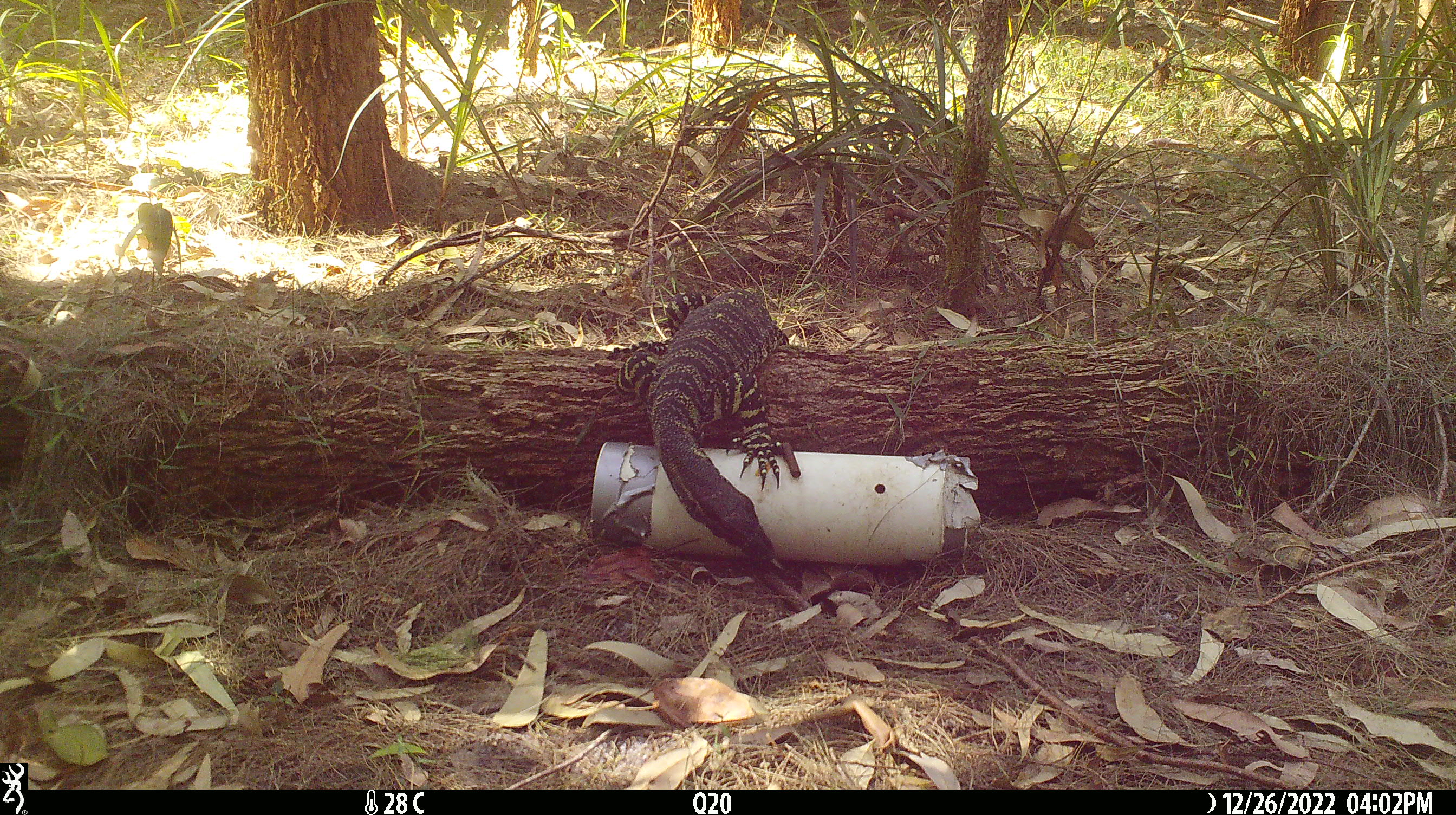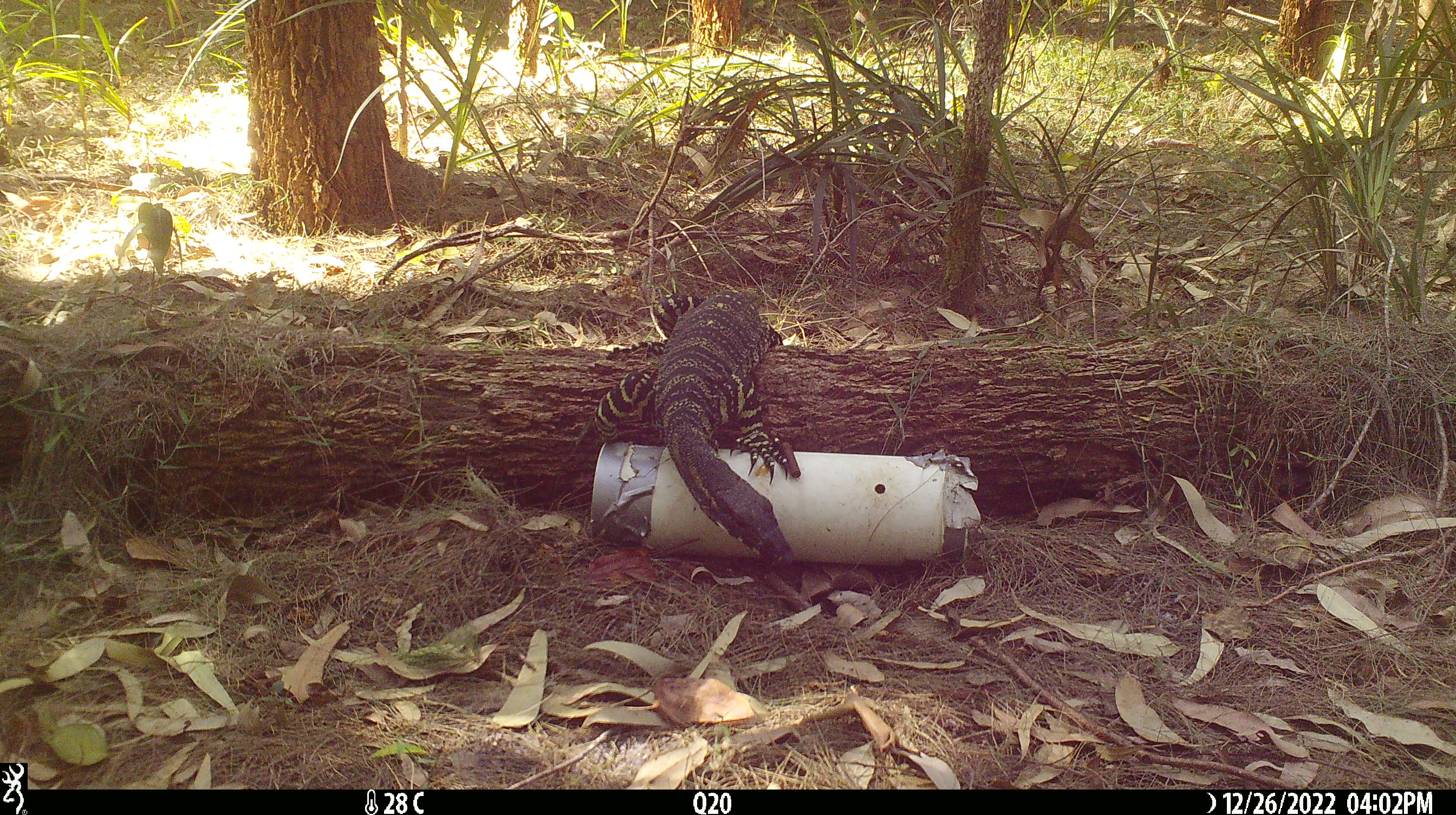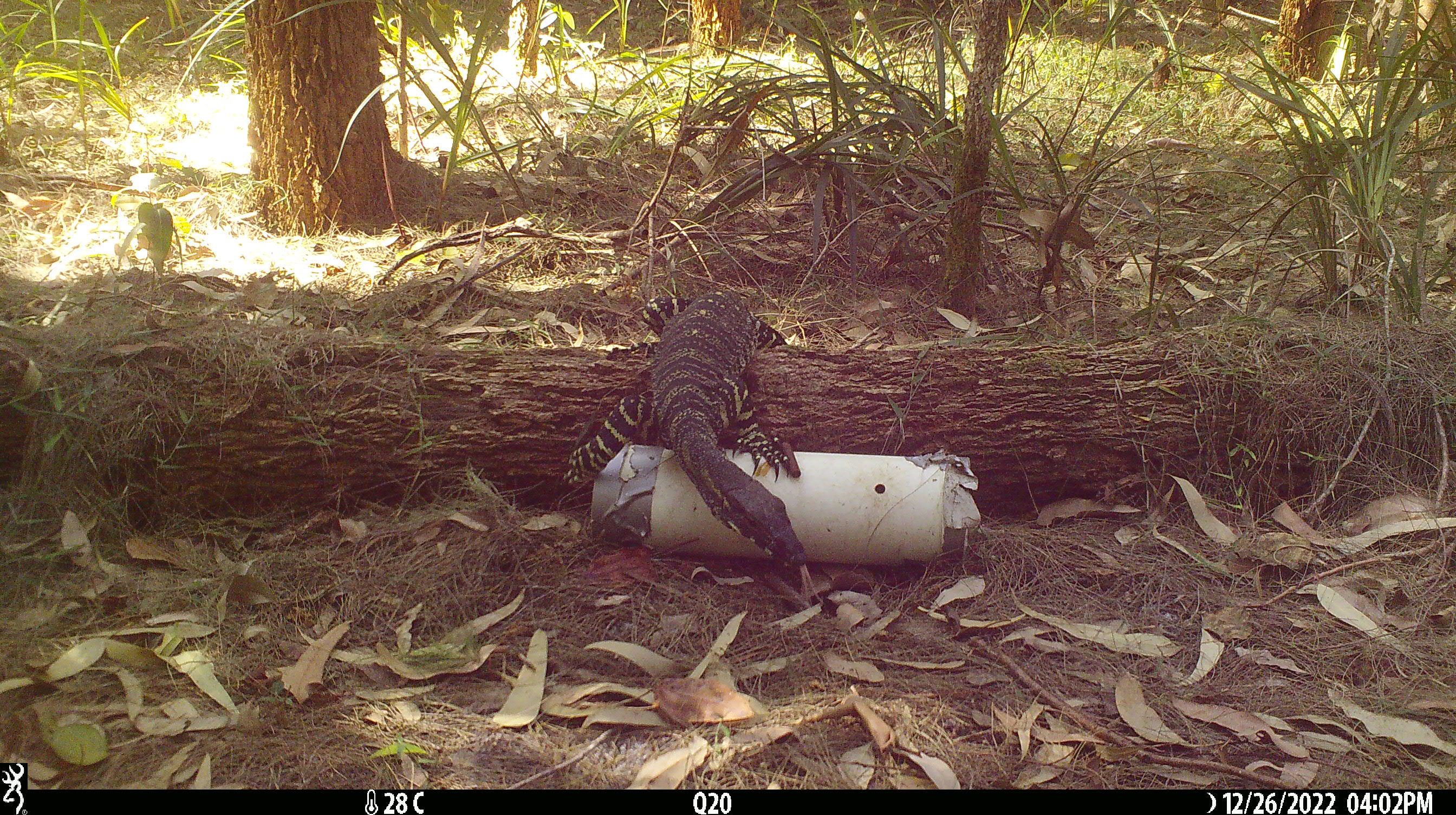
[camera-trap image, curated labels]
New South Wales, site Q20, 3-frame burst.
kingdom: Animalia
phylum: Chordata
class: Reptilia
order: Squamata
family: Varanidae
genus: Varanus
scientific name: Varanus varius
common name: lace monitor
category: goanna